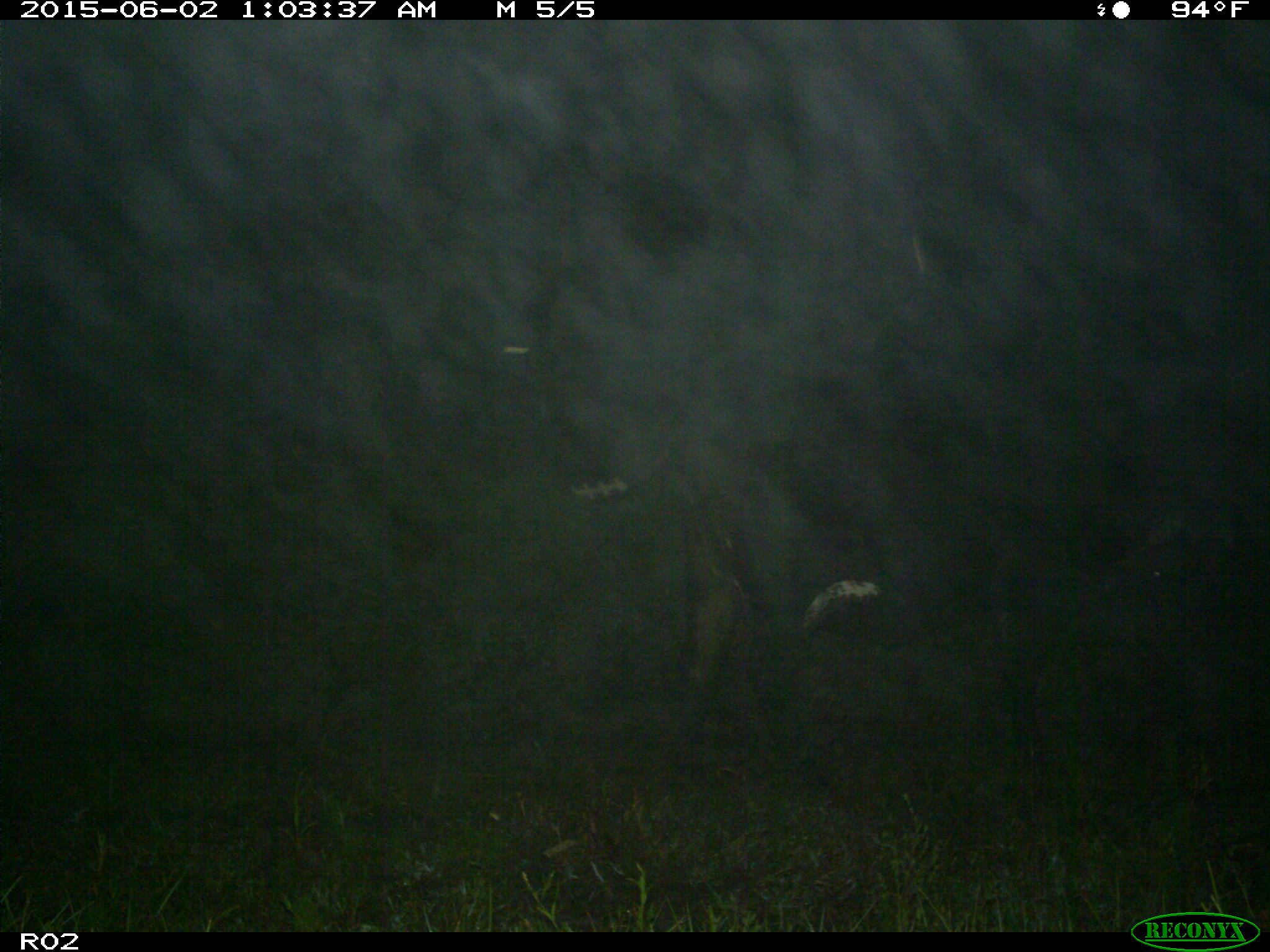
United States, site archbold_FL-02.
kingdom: Animalia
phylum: Chordata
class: Mammalia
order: Artiodactyla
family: Bovidae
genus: Bos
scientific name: Bos taurus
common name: domestic cow